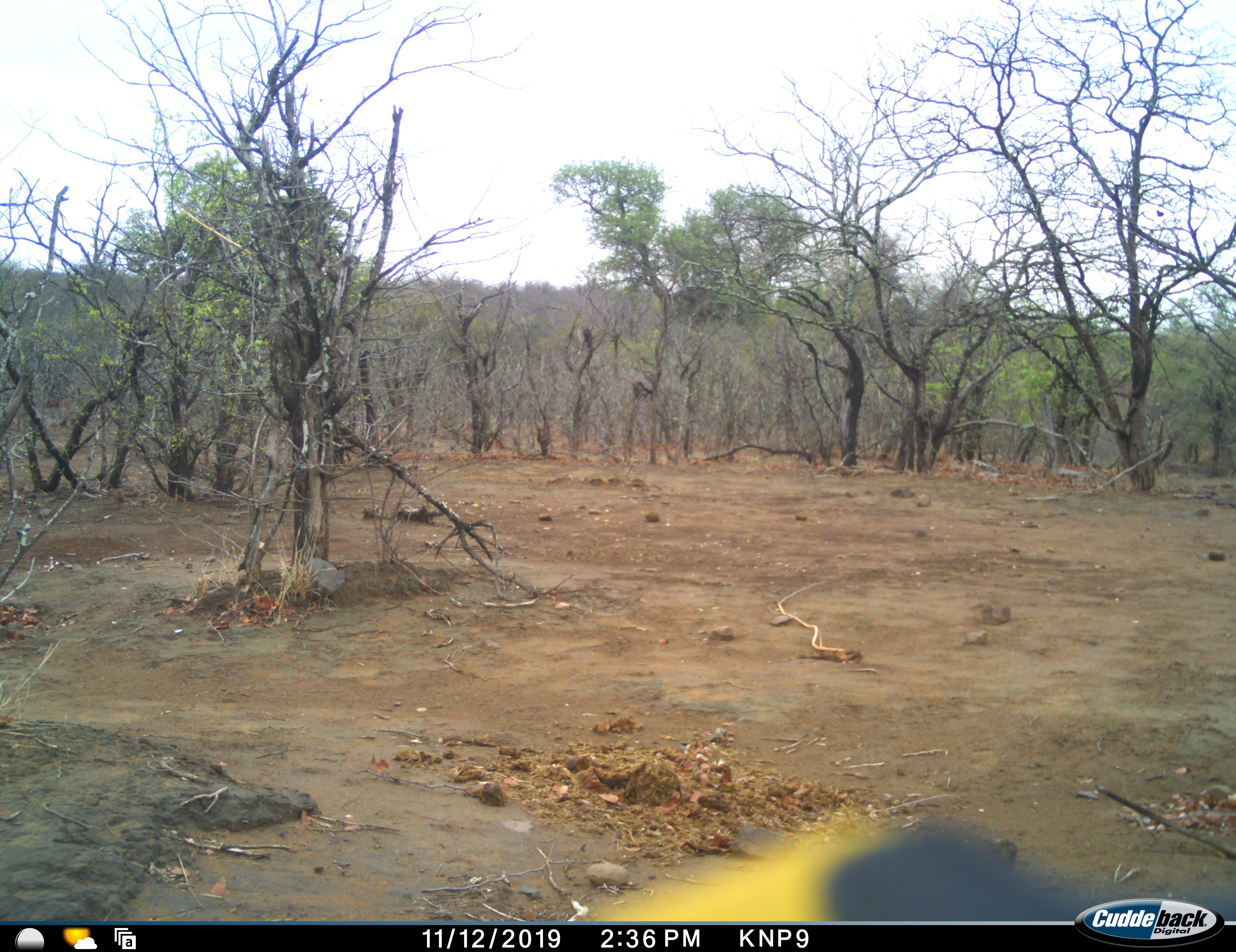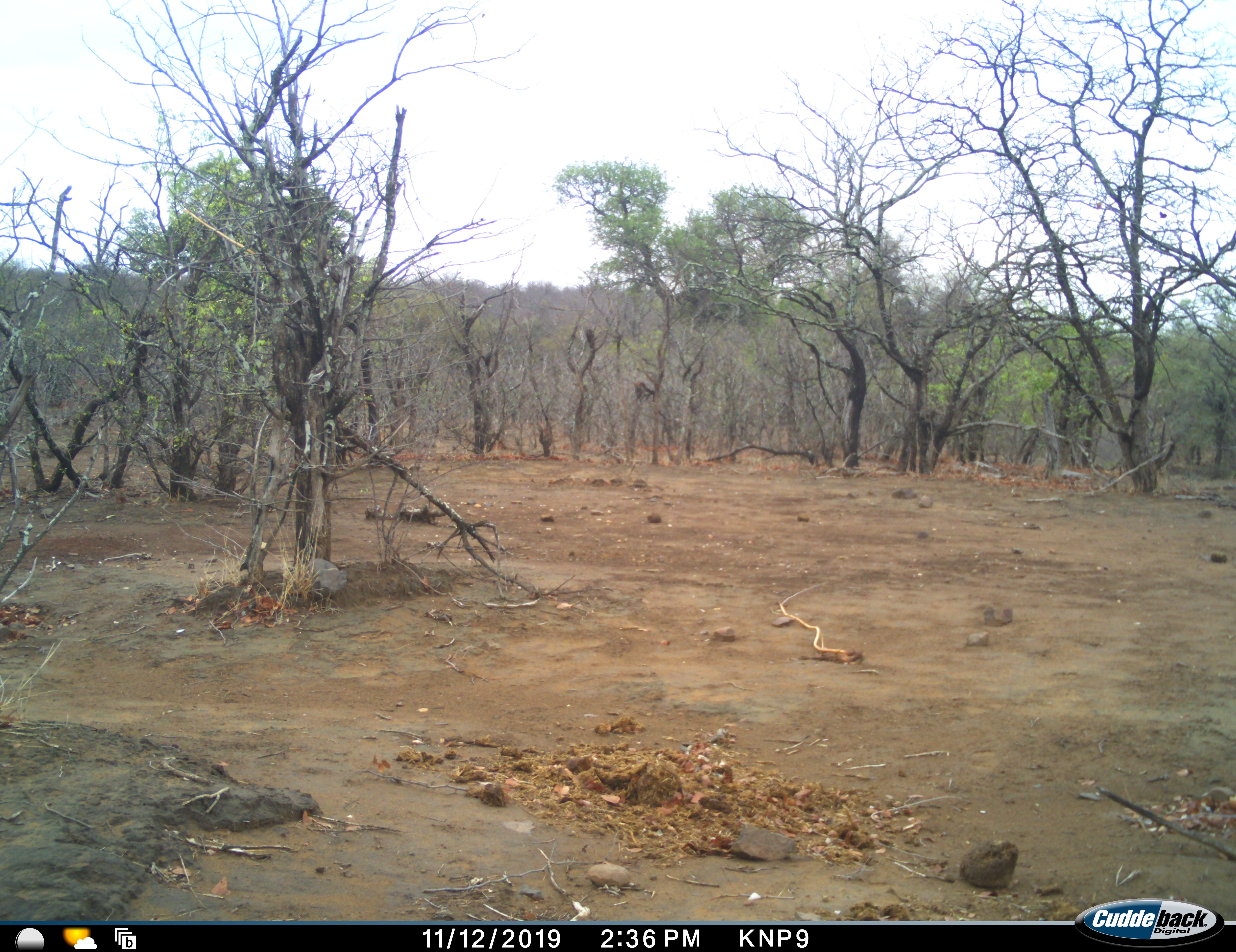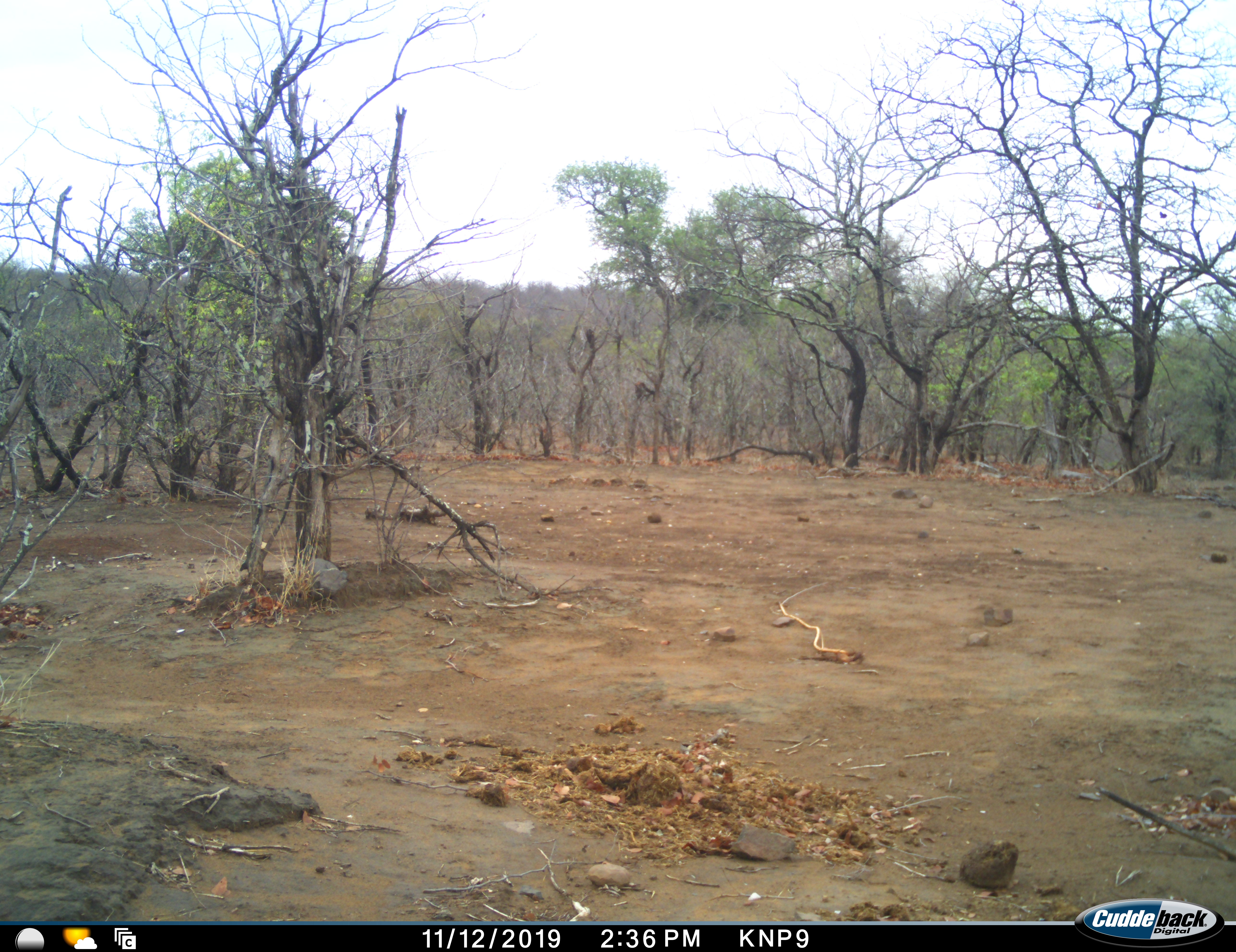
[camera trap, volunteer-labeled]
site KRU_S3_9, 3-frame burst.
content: unidentified animal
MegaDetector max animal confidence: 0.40